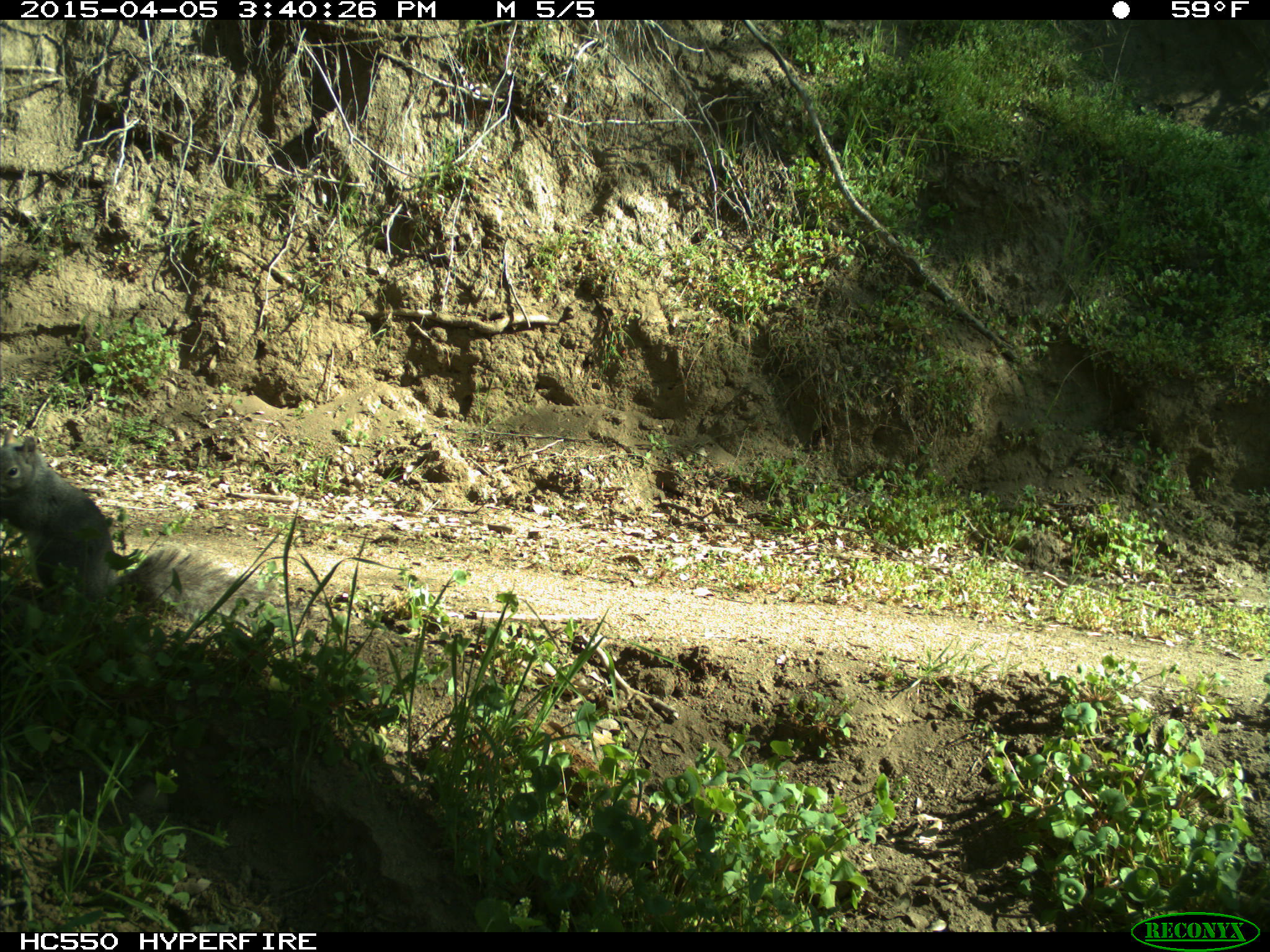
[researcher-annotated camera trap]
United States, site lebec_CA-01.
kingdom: Animalia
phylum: Chordata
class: Mammalia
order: Rodentia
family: Sciuridae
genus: Sciurus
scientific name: Sciurus carolinensis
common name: eastern gray squirrel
Sciurus carolinensis (eastern gray squirrel).